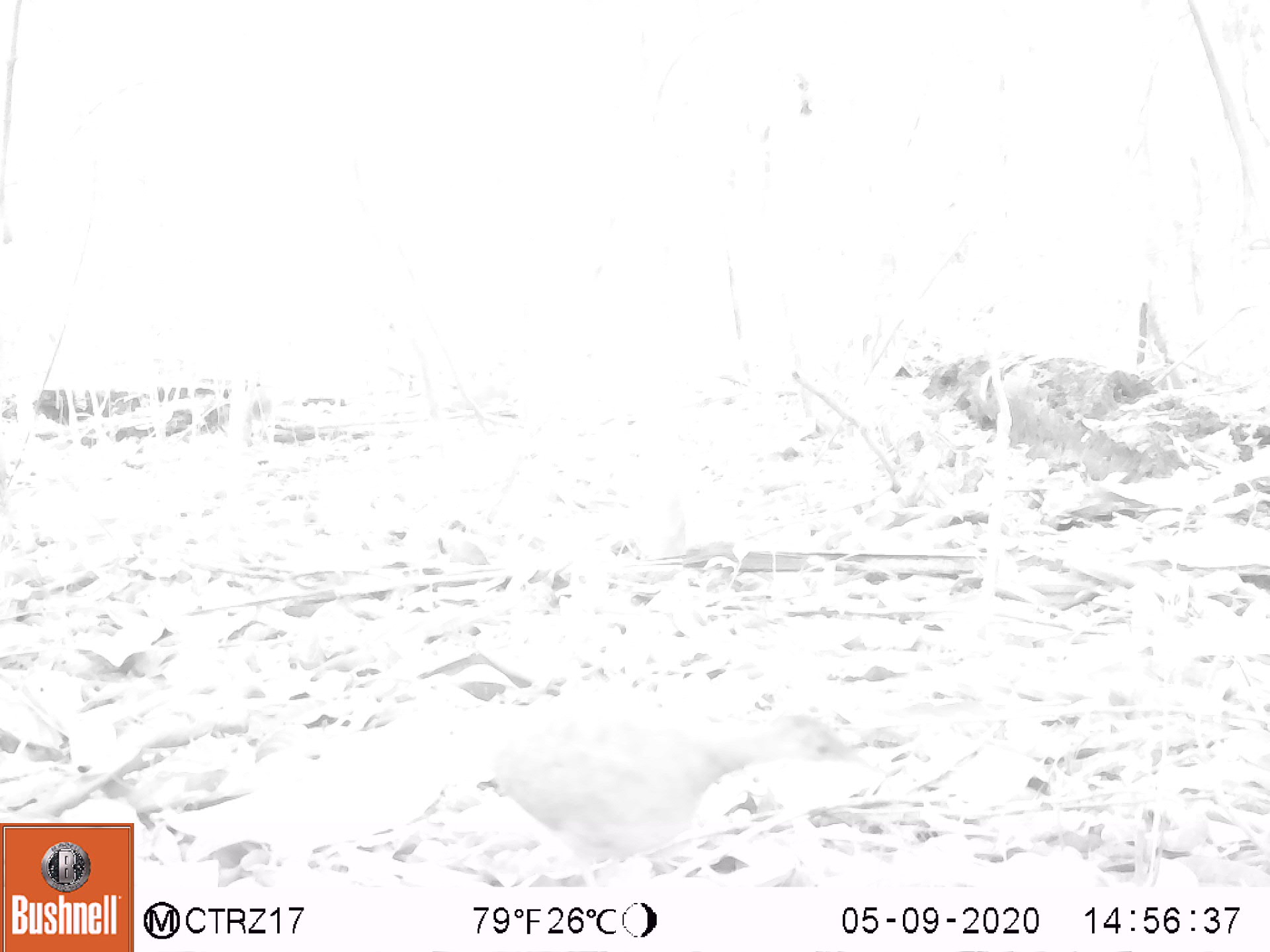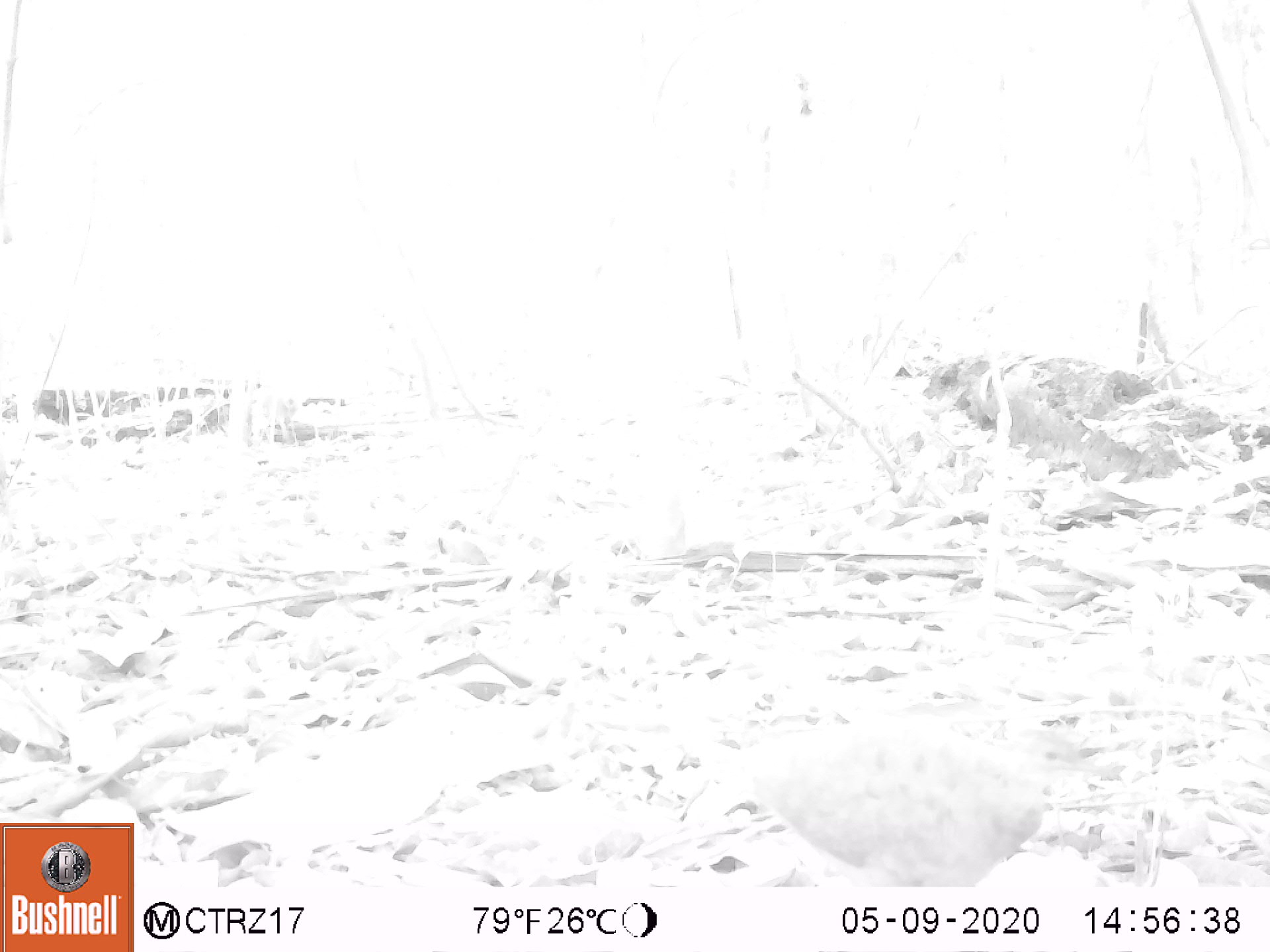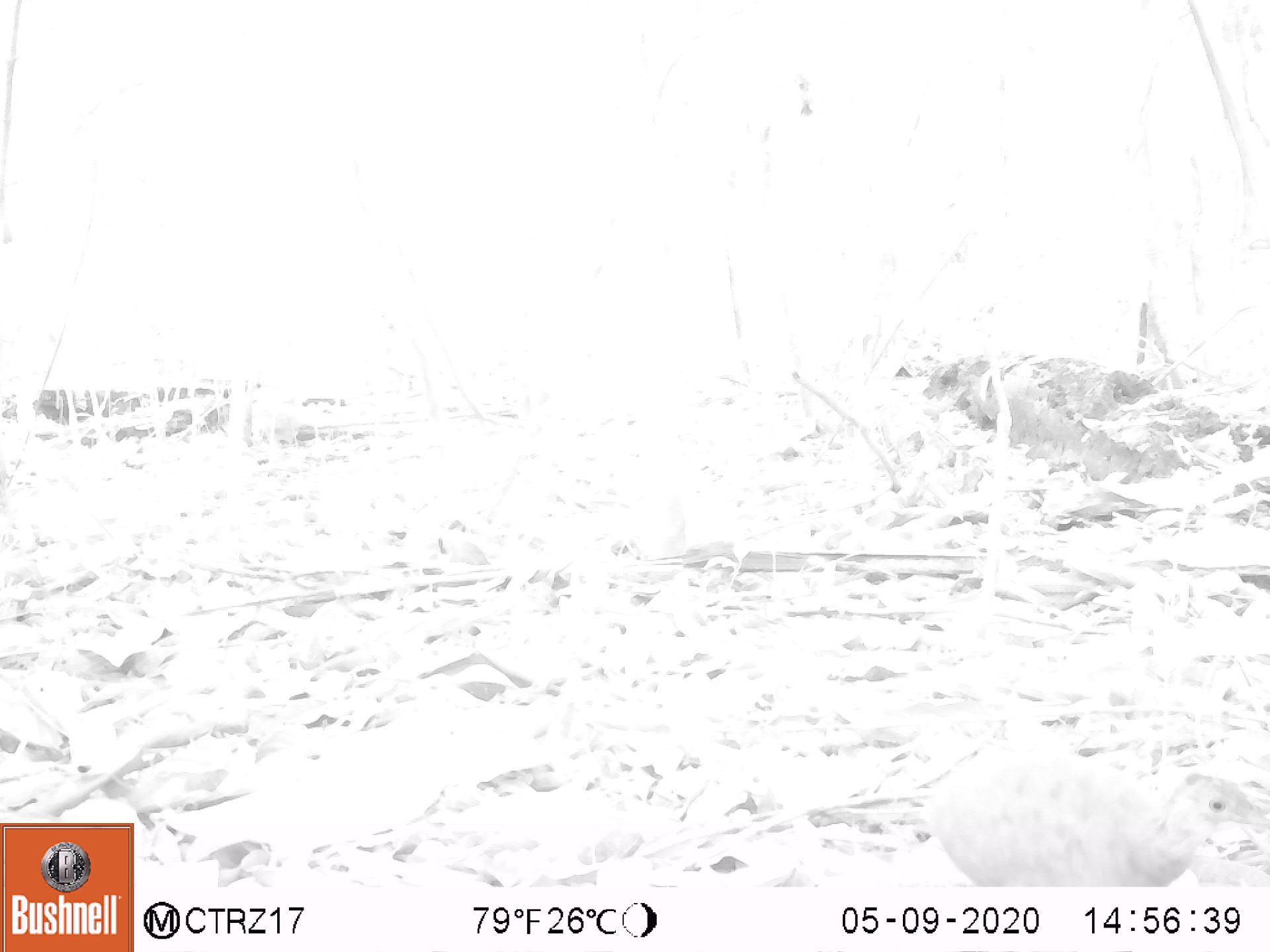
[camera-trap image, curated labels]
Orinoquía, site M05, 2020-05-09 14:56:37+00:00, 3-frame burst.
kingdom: Animalia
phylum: Chordata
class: Aves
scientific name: Aves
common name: bird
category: unknown bird